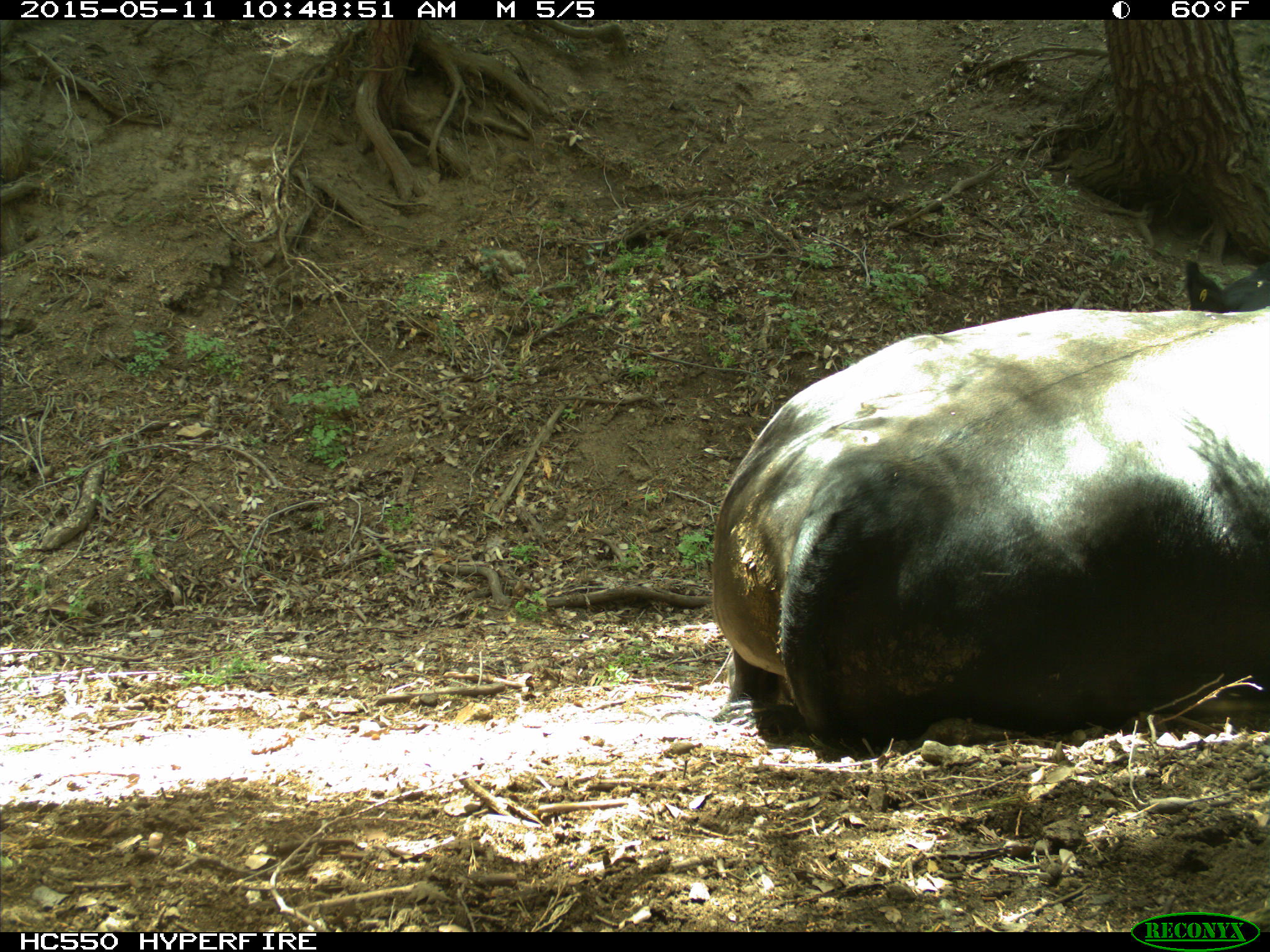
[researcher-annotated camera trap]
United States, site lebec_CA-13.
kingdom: Animalia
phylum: Chordata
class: Mammalia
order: Artiodactyla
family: Bovidae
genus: Bos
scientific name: Bos taurus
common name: domestic cow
Bos taurus (domestic cow).